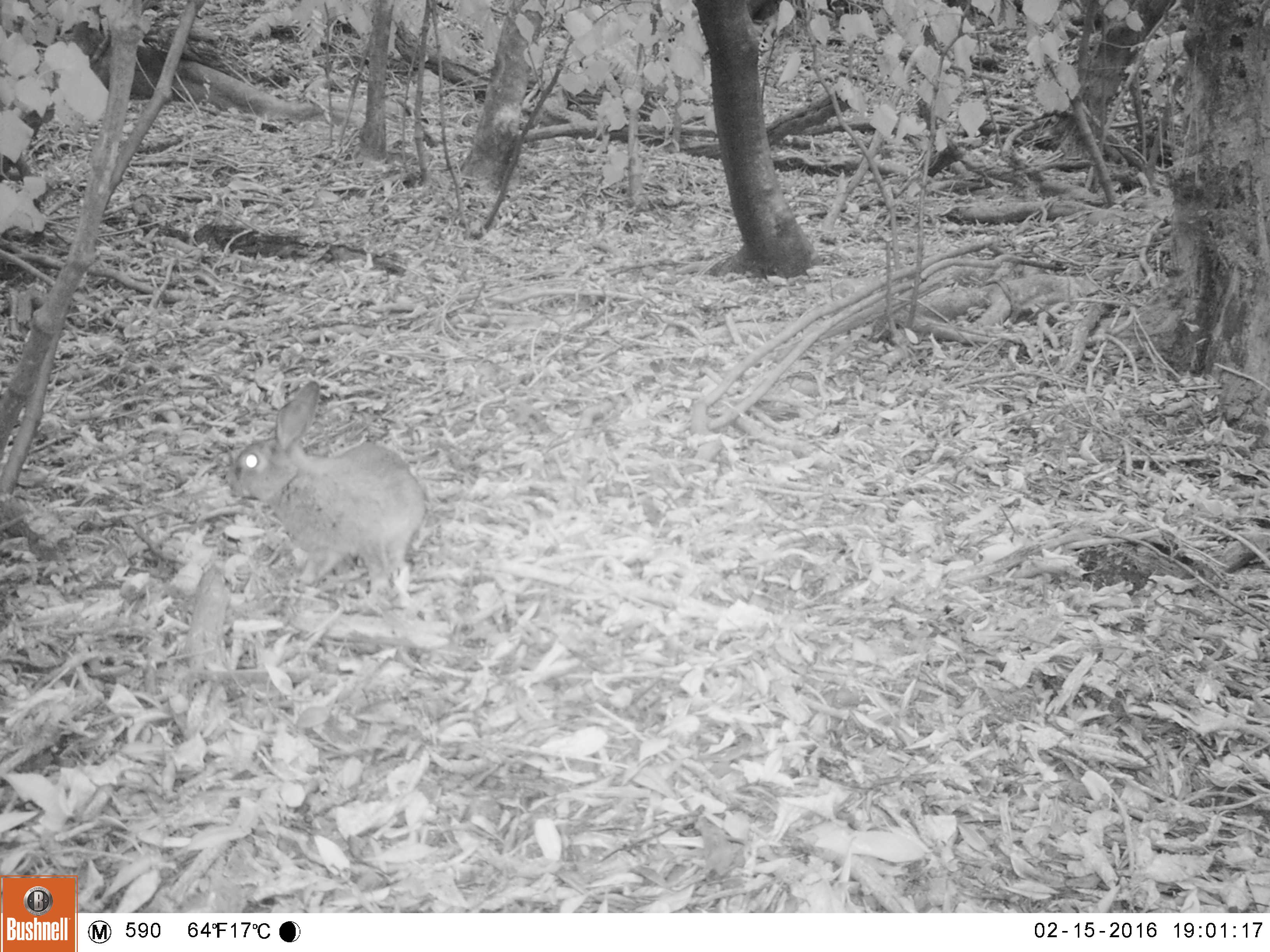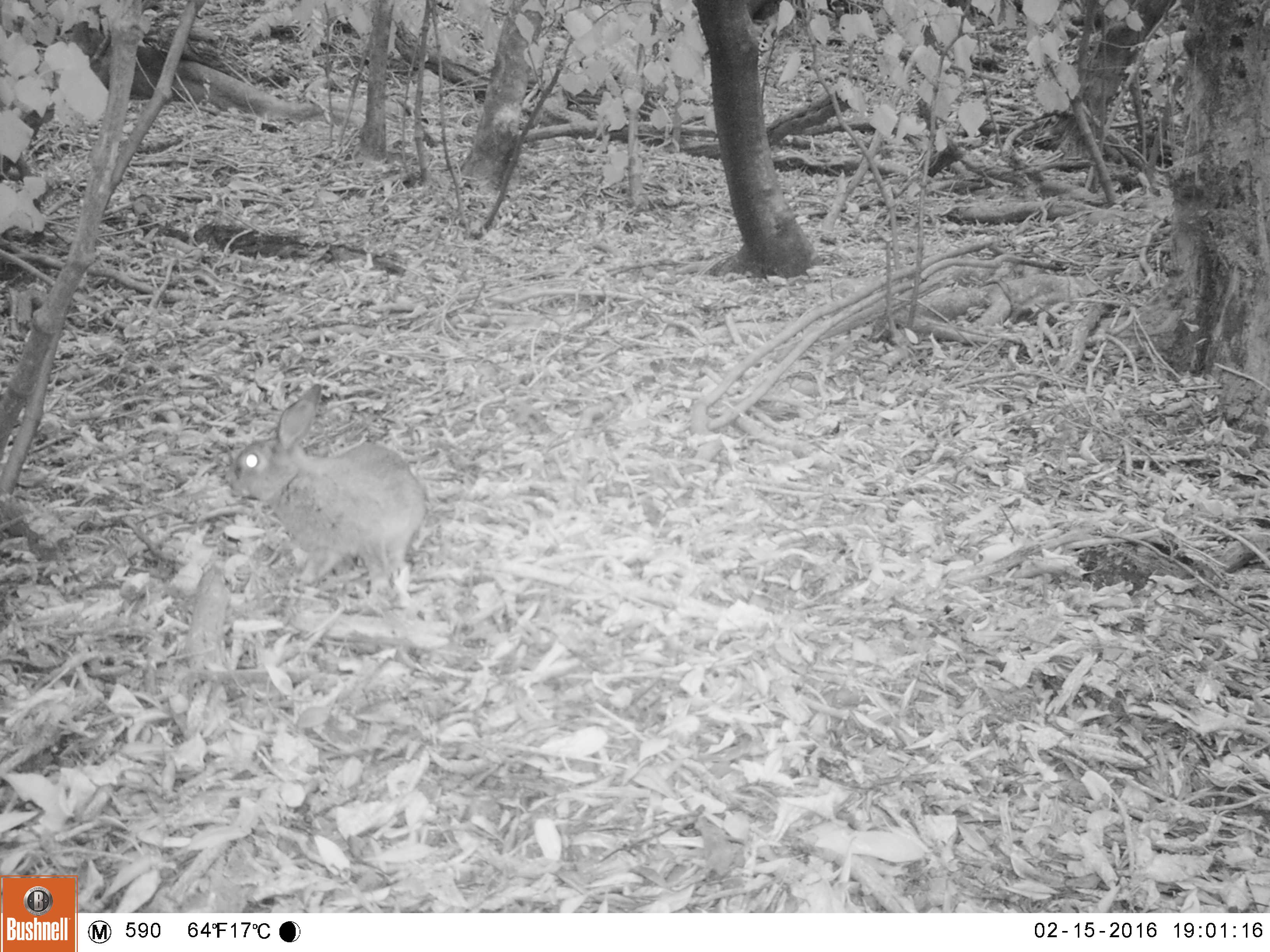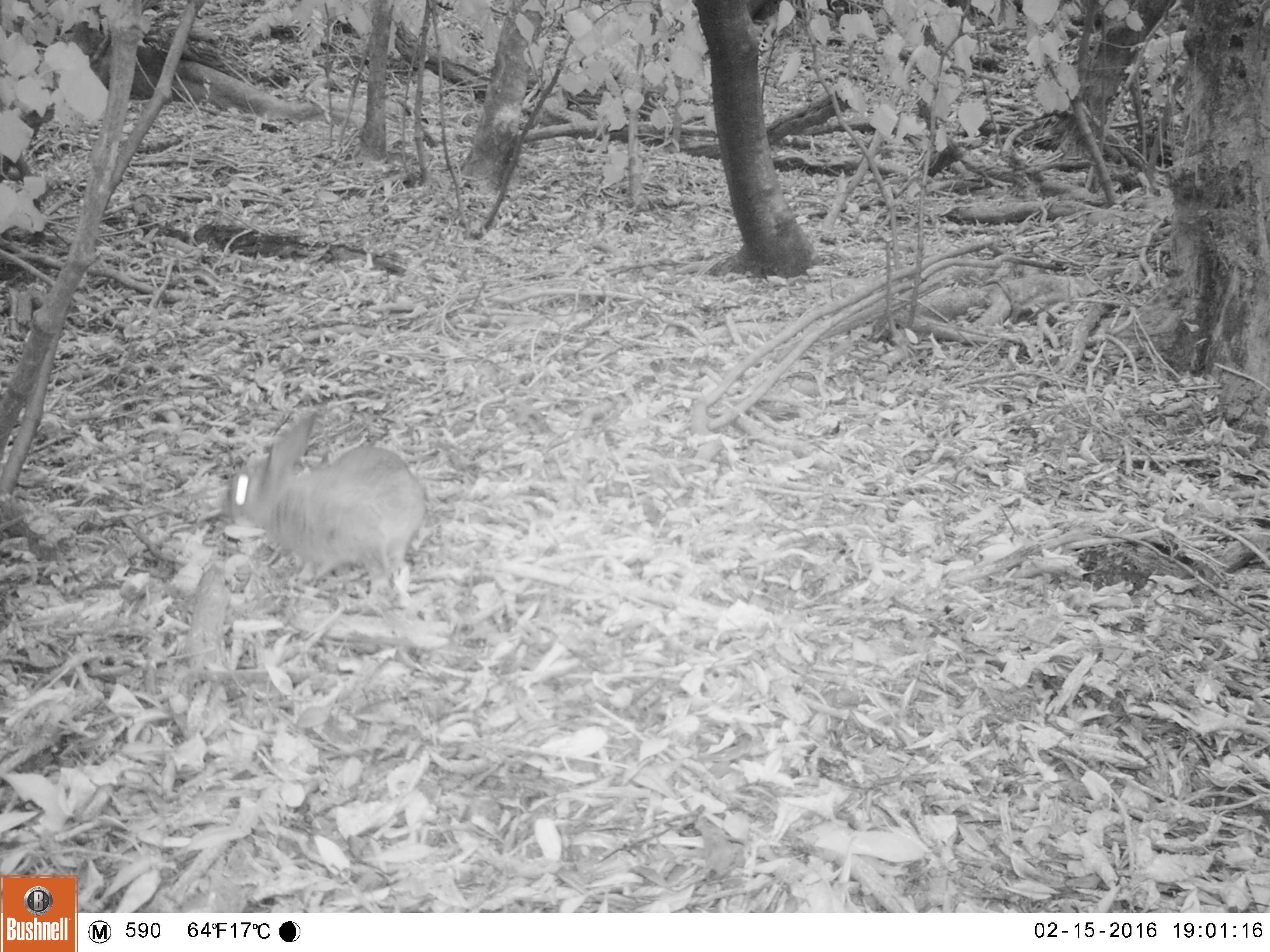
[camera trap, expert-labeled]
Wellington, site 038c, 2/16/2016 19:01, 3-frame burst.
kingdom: Animalia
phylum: Chordata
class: Mammalia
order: Lagomorpha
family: Leporidae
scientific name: Leporidae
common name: rabbit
Rabbit (Leporidae).